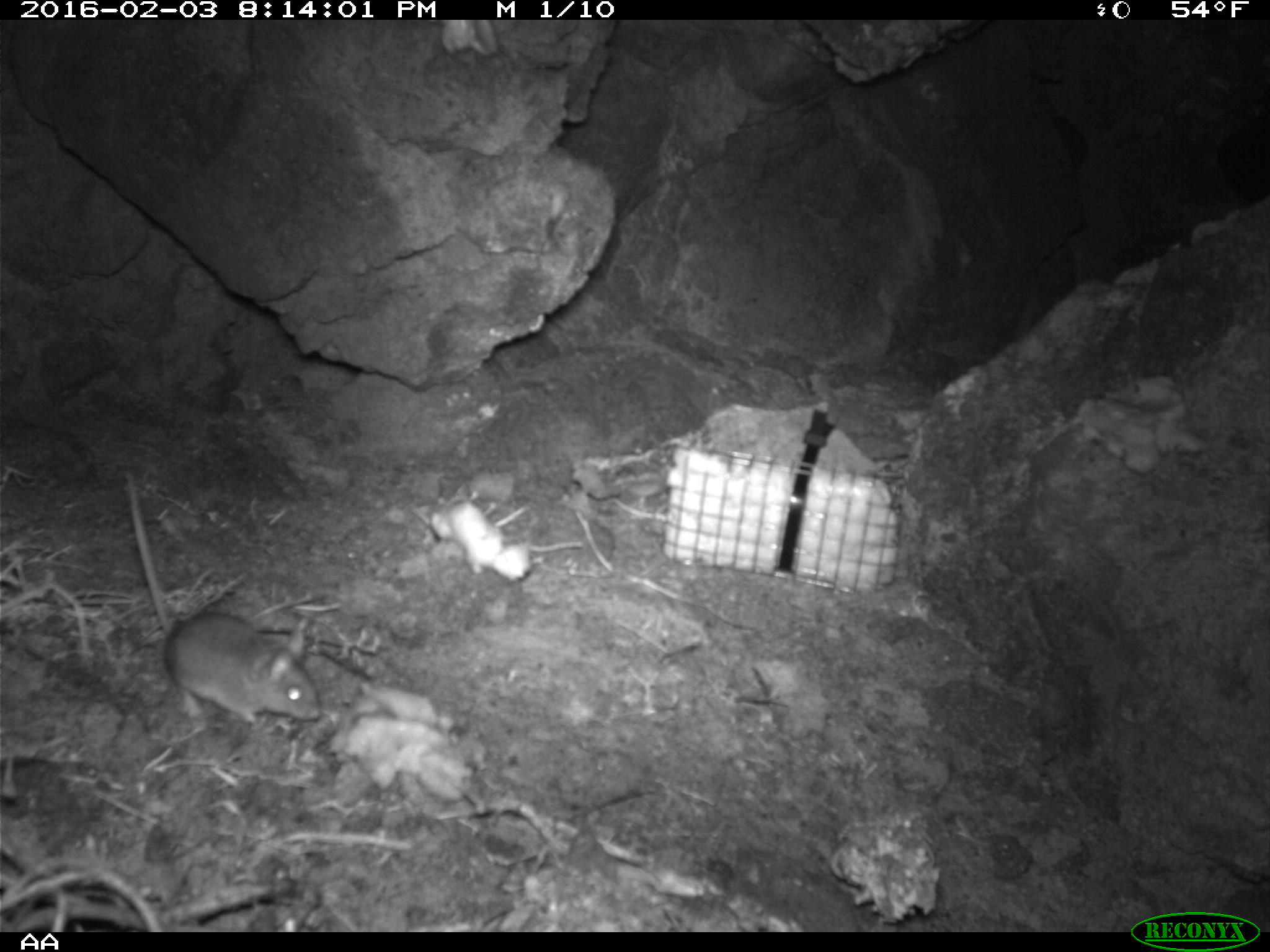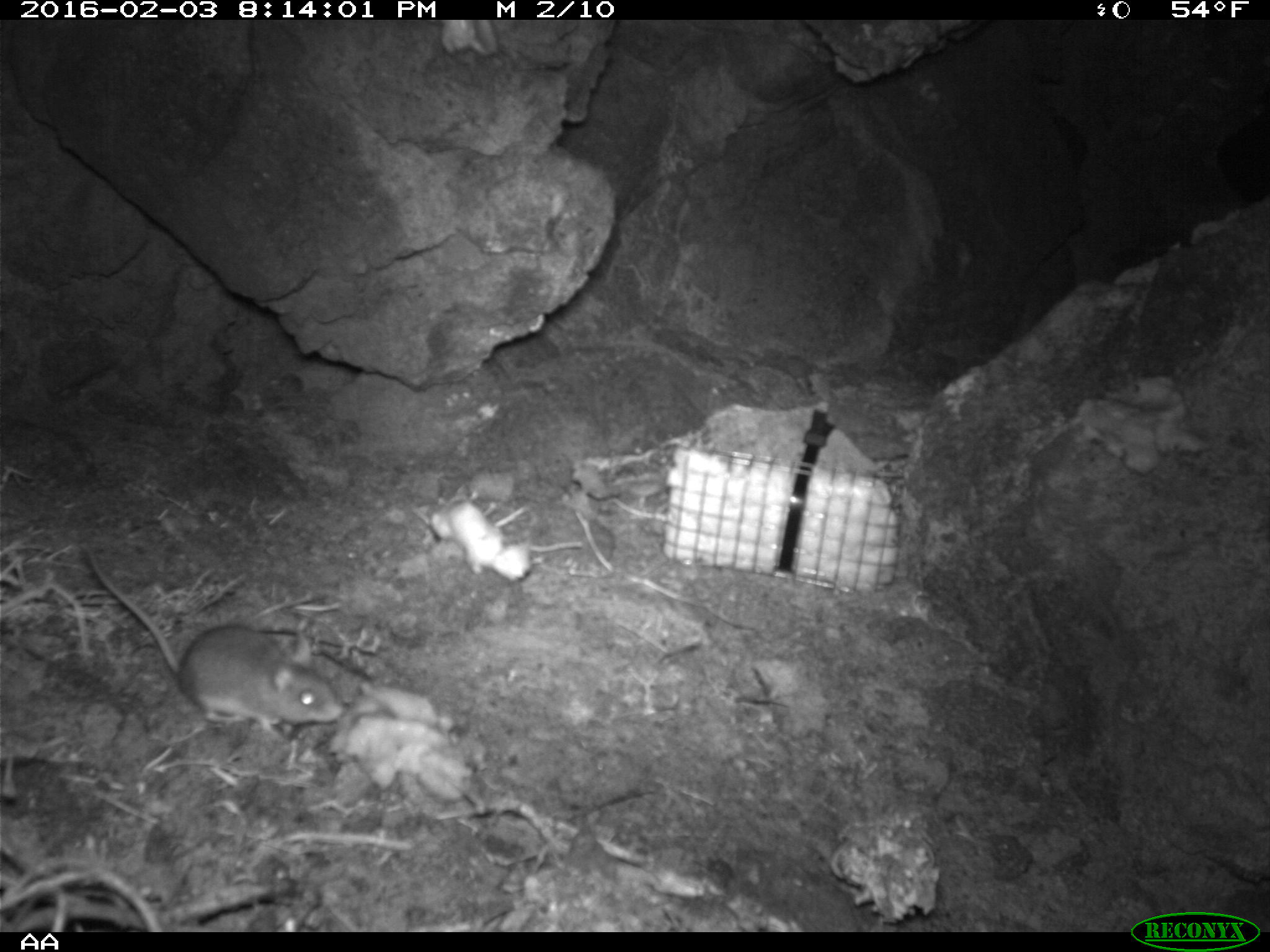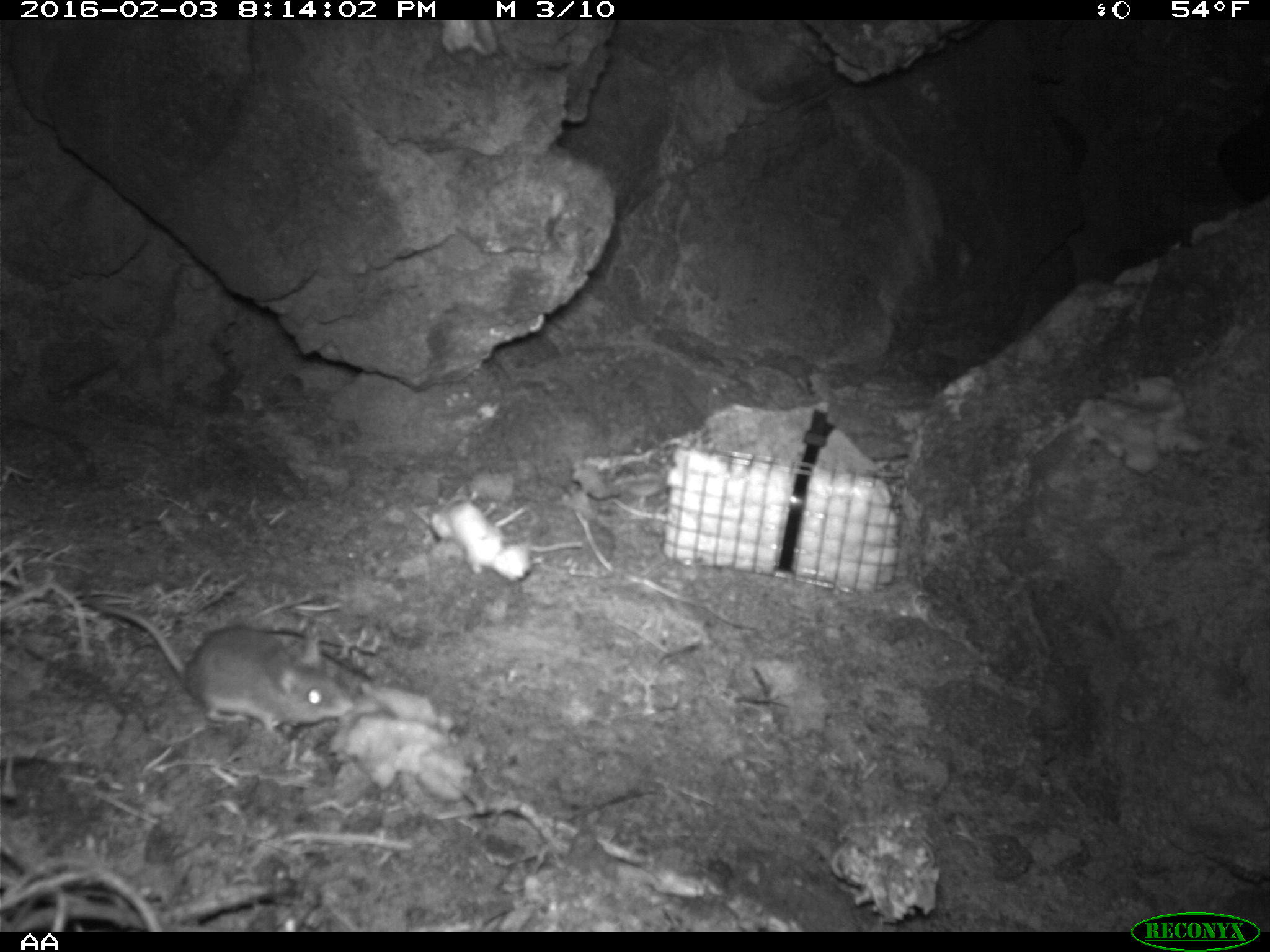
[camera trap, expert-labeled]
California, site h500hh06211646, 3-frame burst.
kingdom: Animalia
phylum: Chordata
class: Mammalia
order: Rodentia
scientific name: Rodentia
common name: rodent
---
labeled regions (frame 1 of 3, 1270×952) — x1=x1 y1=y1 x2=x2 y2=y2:
rodent: x1=124 y1=472 x2=321 y2=721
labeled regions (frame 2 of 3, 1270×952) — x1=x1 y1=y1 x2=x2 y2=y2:
rodent: x1=84 y1=539 x2=340 y2=731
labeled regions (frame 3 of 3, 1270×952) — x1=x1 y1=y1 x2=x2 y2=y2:
rodent: x1=95 y1=603 x2=353 y2=744